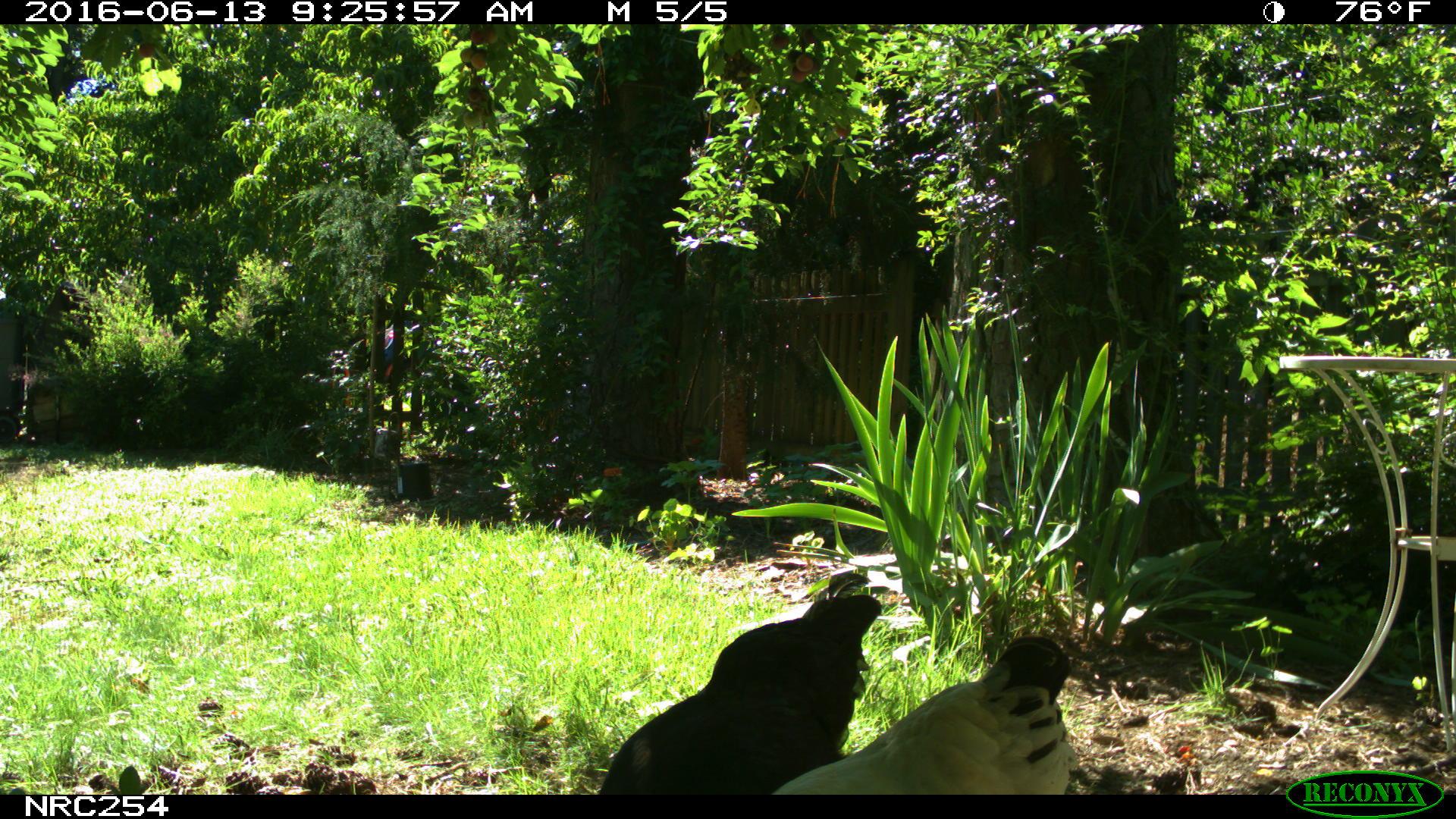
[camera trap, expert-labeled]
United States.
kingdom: Animalia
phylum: Chordata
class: Aves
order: Galliformes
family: Phasianidae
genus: Gallus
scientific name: Gallus gallus domesticus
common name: domestic chicken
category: Chicken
Chicken (domestic chicken) (Gallus gallus domesticus).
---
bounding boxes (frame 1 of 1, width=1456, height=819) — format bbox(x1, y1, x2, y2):
Chicken: bbox(592, 569, 893, 800); bbox(773, 628, 1091, 796)